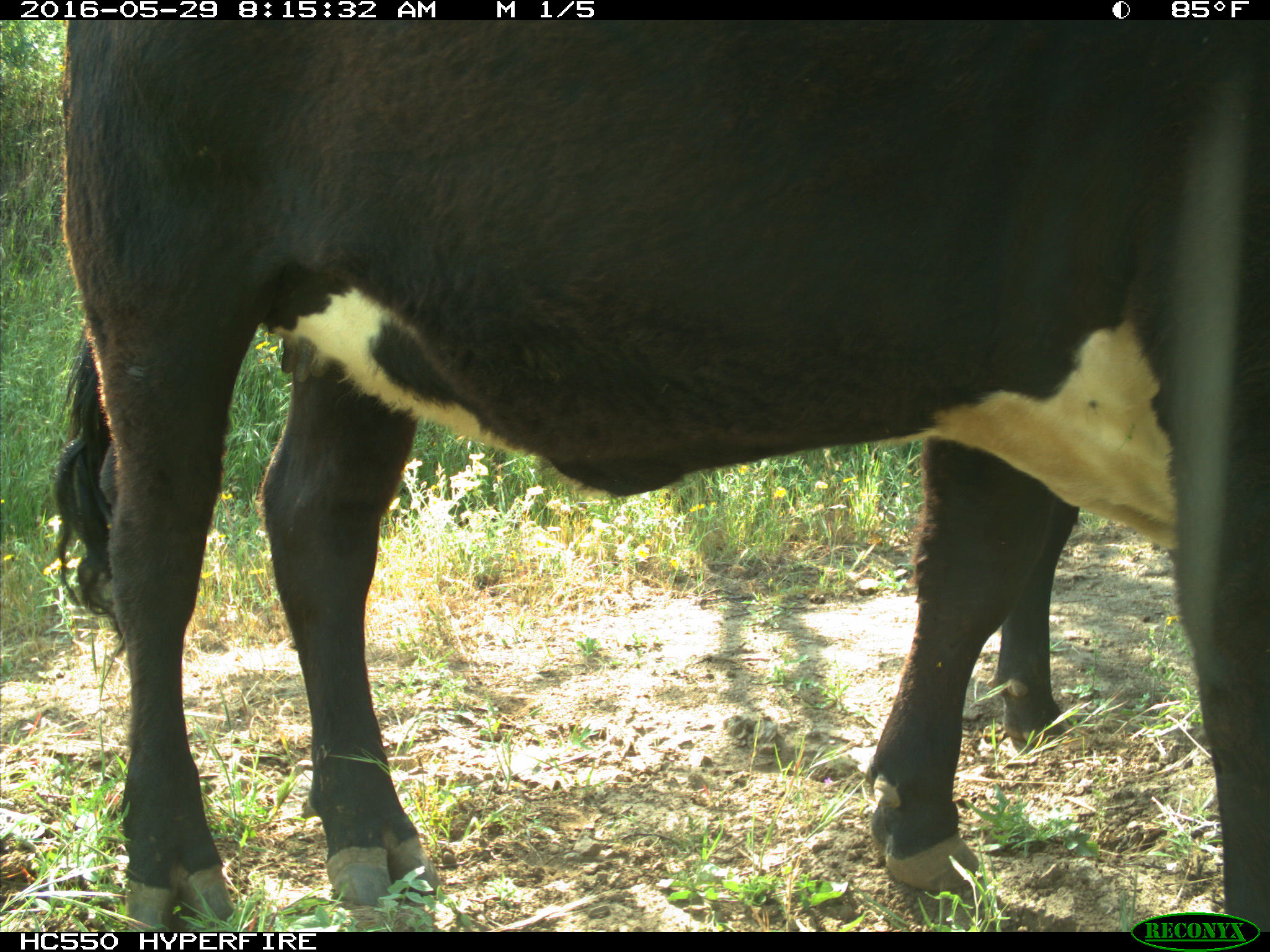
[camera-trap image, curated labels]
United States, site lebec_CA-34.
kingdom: Animalia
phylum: Chordata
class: Mammalia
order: Artiodactyla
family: Bovidae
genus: Bos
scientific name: Bos taurus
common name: domestic cow